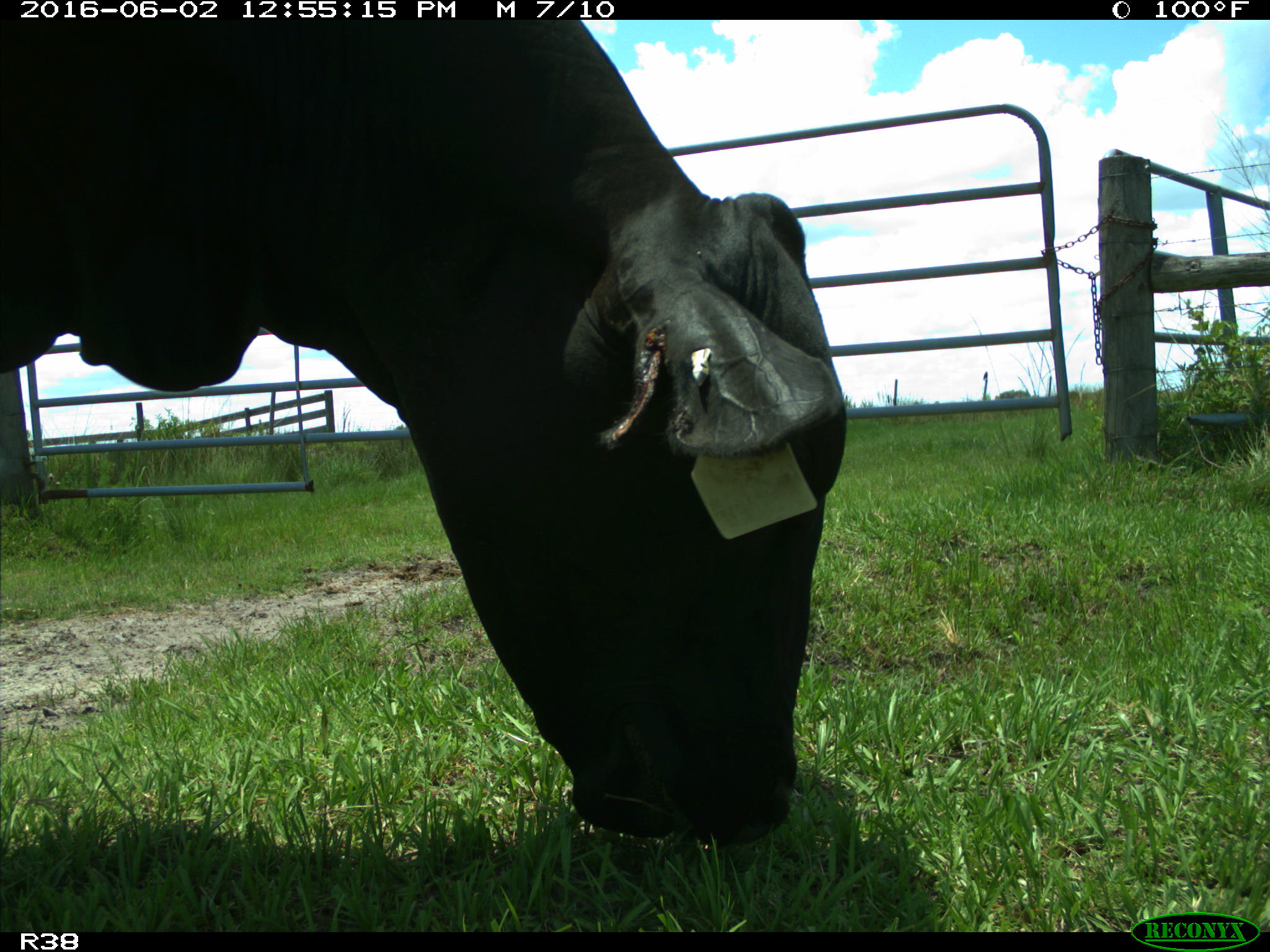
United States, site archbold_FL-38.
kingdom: Animalia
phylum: Chordata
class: Mammalia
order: Artiodactyla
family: Bovidae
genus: Bos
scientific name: Bos taurus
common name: domestic cow